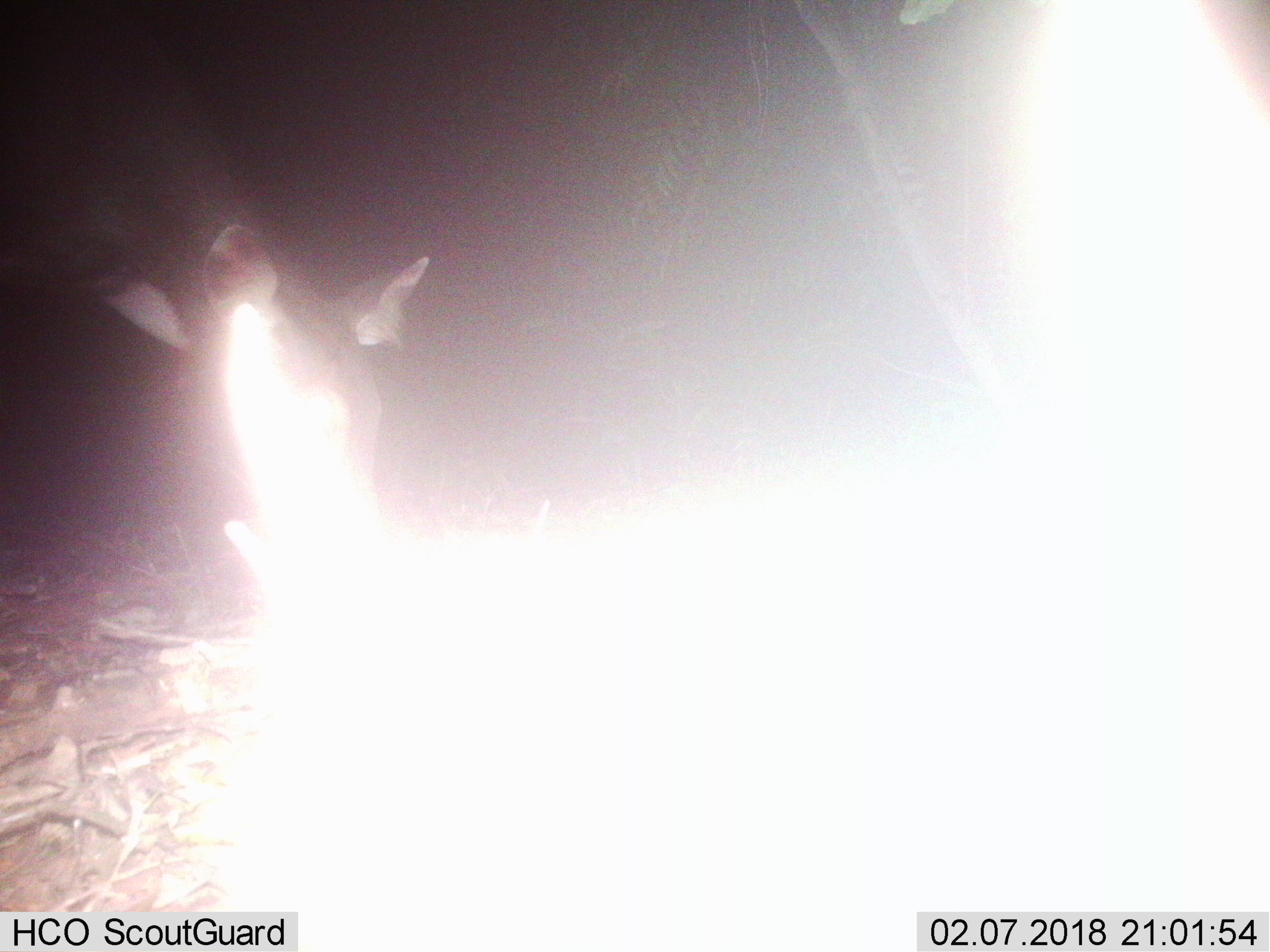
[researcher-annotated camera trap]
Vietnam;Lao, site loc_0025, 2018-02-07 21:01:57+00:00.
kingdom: Animalia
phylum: Chordata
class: Mammalia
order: Artiodactyla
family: Cervidae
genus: Rusa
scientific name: Rusa unicolor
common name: sambar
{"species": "sambar (Rusa unicolor)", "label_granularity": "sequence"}